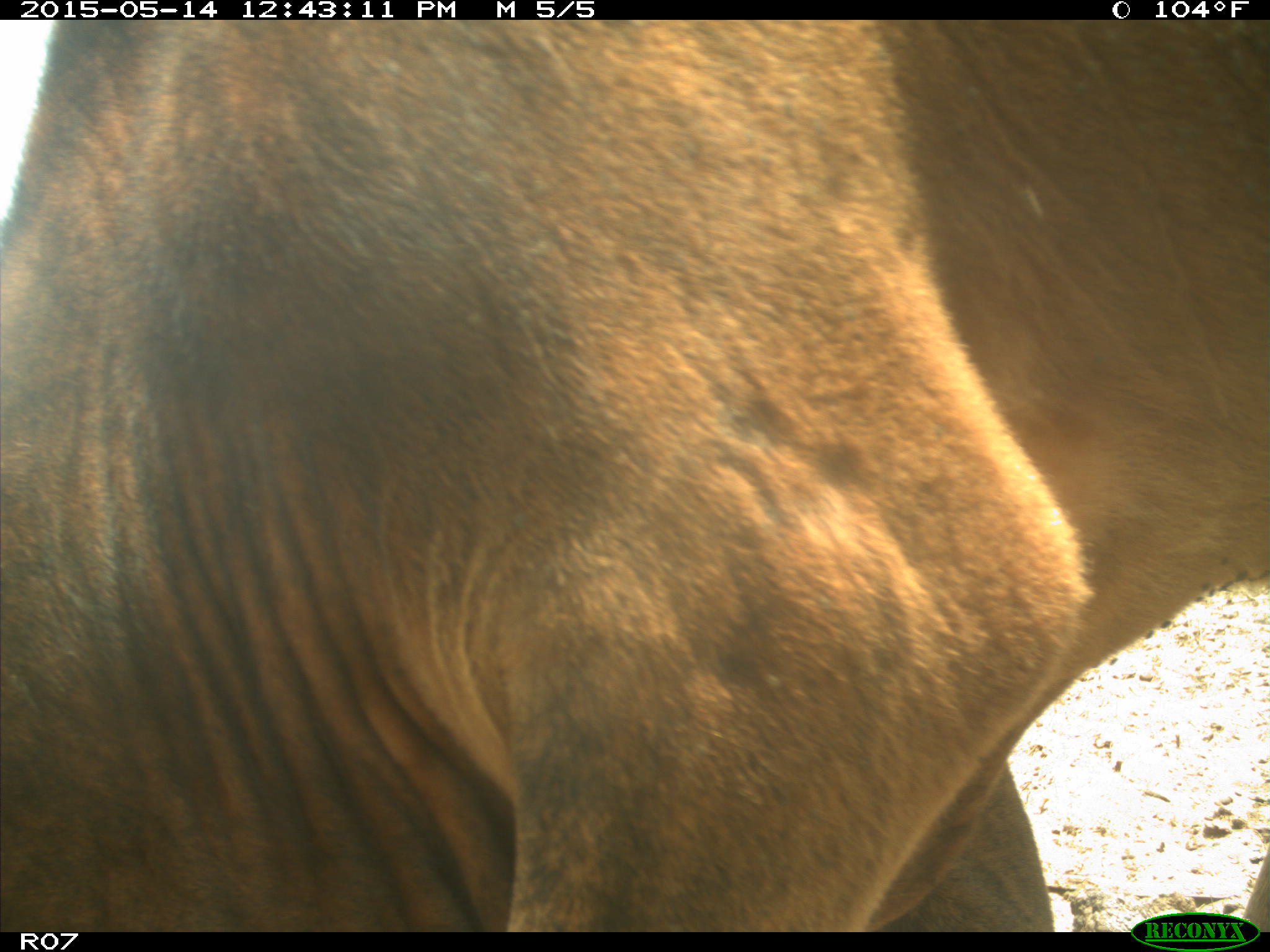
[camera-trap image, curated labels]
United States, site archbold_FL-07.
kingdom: Animalia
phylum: Chordata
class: Mammalia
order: Artiodactyla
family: Bovidae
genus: Bos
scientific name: Bos taurus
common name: domestic cow